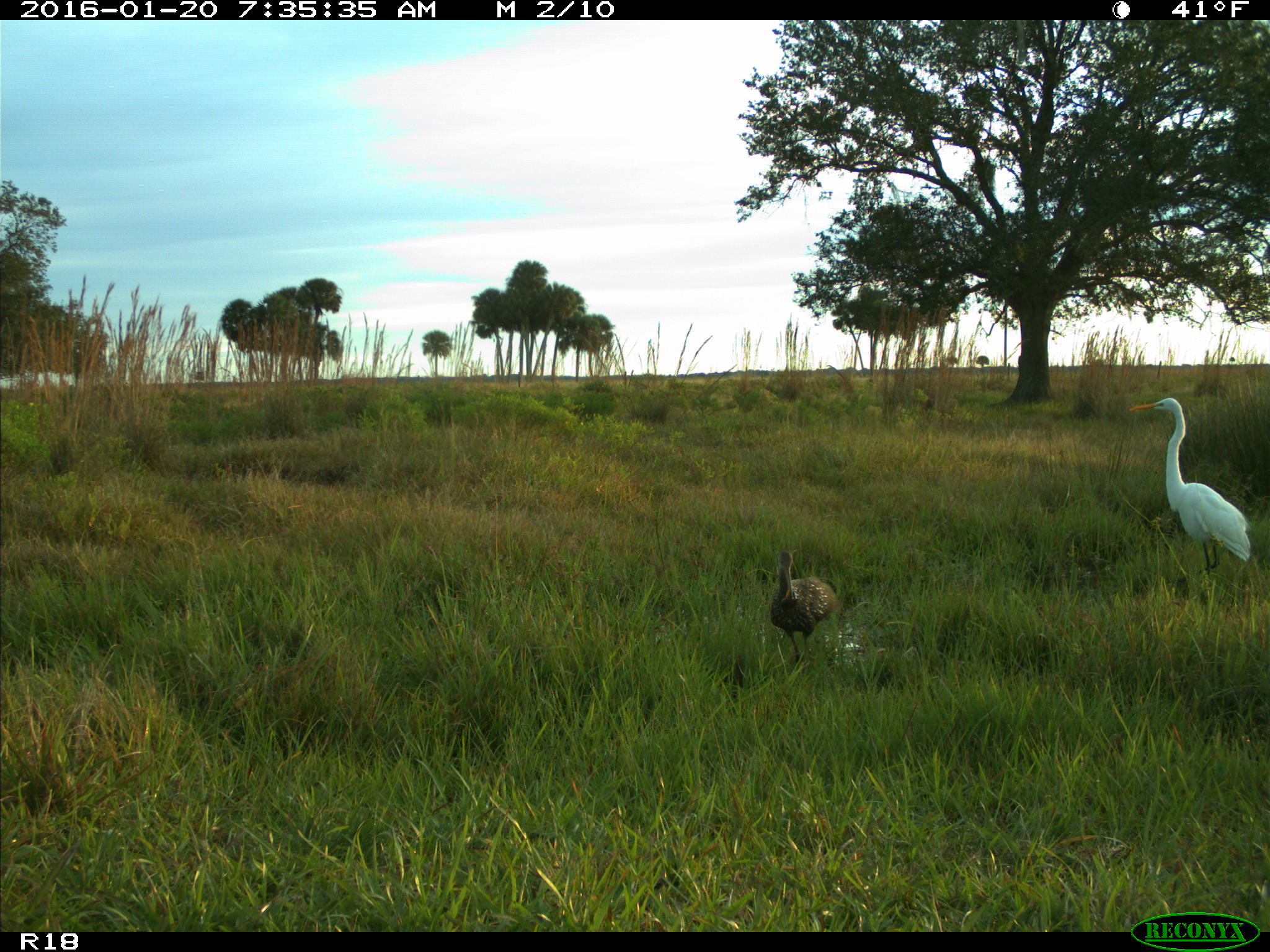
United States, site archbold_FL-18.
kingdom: Animalia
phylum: Chordata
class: Aves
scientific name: Aves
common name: birds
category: unidentified bird